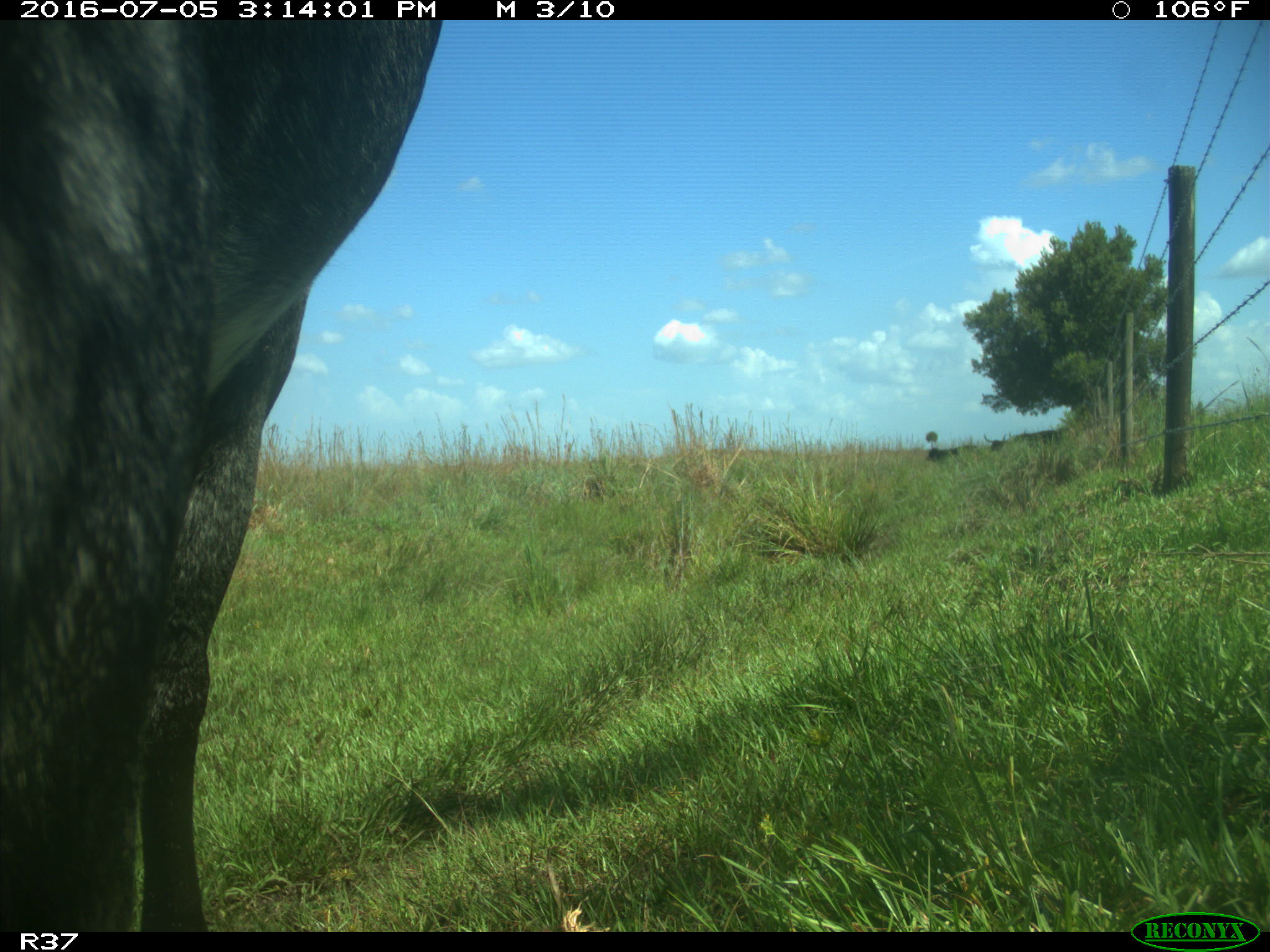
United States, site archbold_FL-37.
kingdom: Animalia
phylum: Chordata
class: Mammalia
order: Artiodactyla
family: Bovidae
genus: Bos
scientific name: Bos taurus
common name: domestic cow